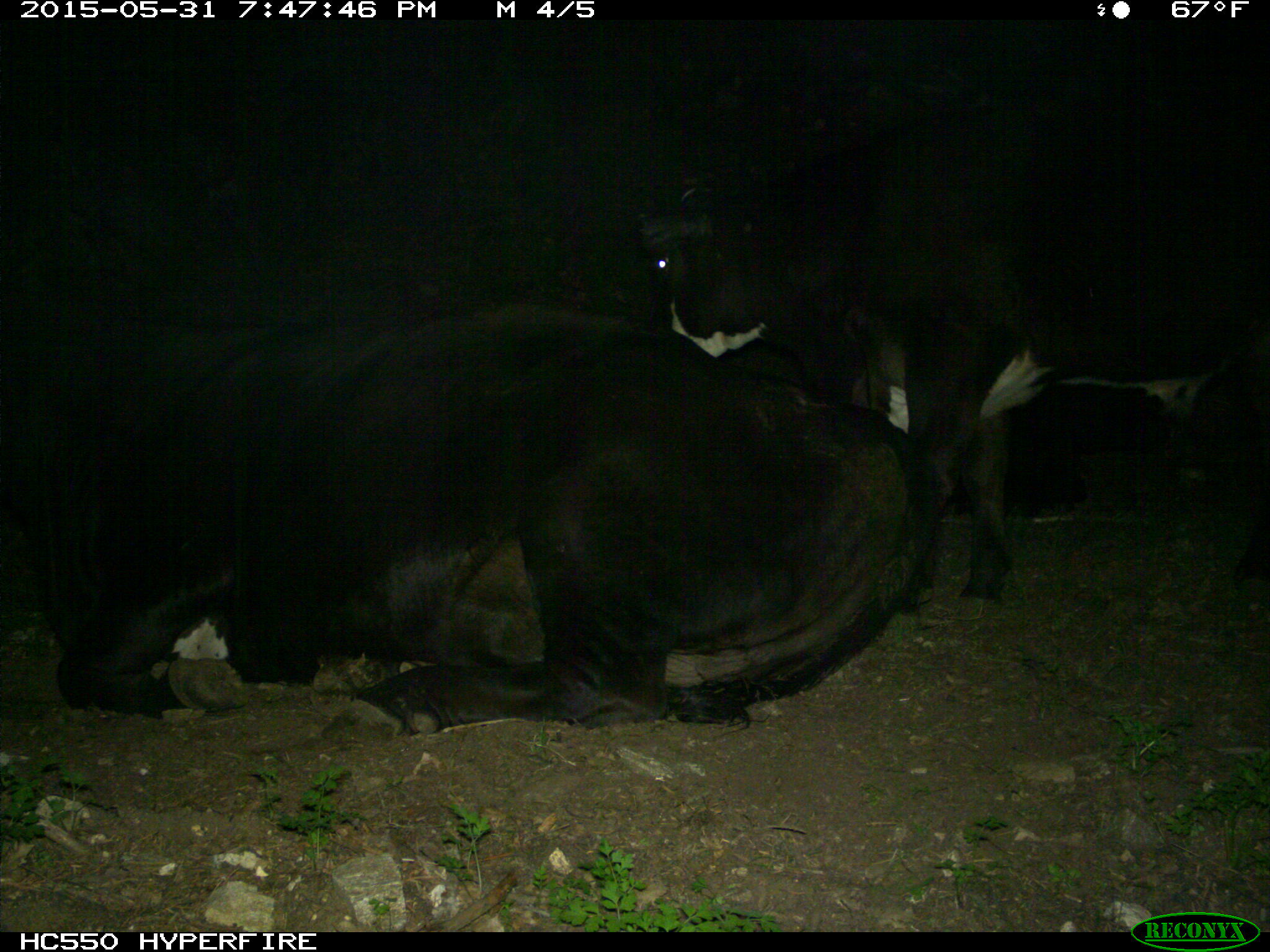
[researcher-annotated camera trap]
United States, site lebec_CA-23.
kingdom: Animalia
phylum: Chordata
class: Mammalia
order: Artiodactyla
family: Bovidae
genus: Bos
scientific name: Bos taurus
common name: domestic cow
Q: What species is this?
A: Bos taurus (domestic cow).